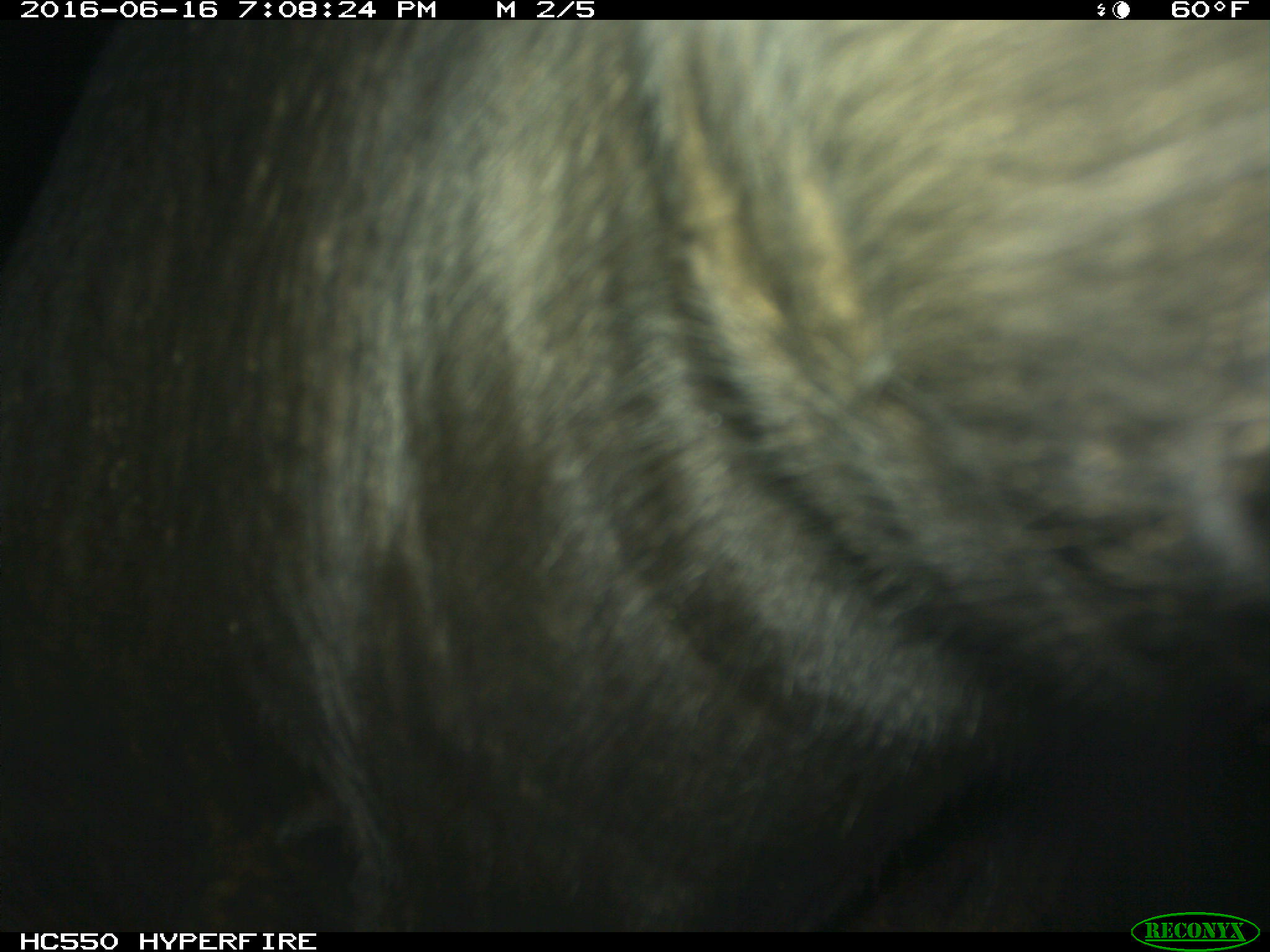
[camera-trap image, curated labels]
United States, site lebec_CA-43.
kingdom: Animalia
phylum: Chordata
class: Mammalia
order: Artiodactyla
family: Bovidae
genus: Bos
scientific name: Bos taurus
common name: domestic cow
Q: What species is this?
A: Bos taurus (domestic cow).